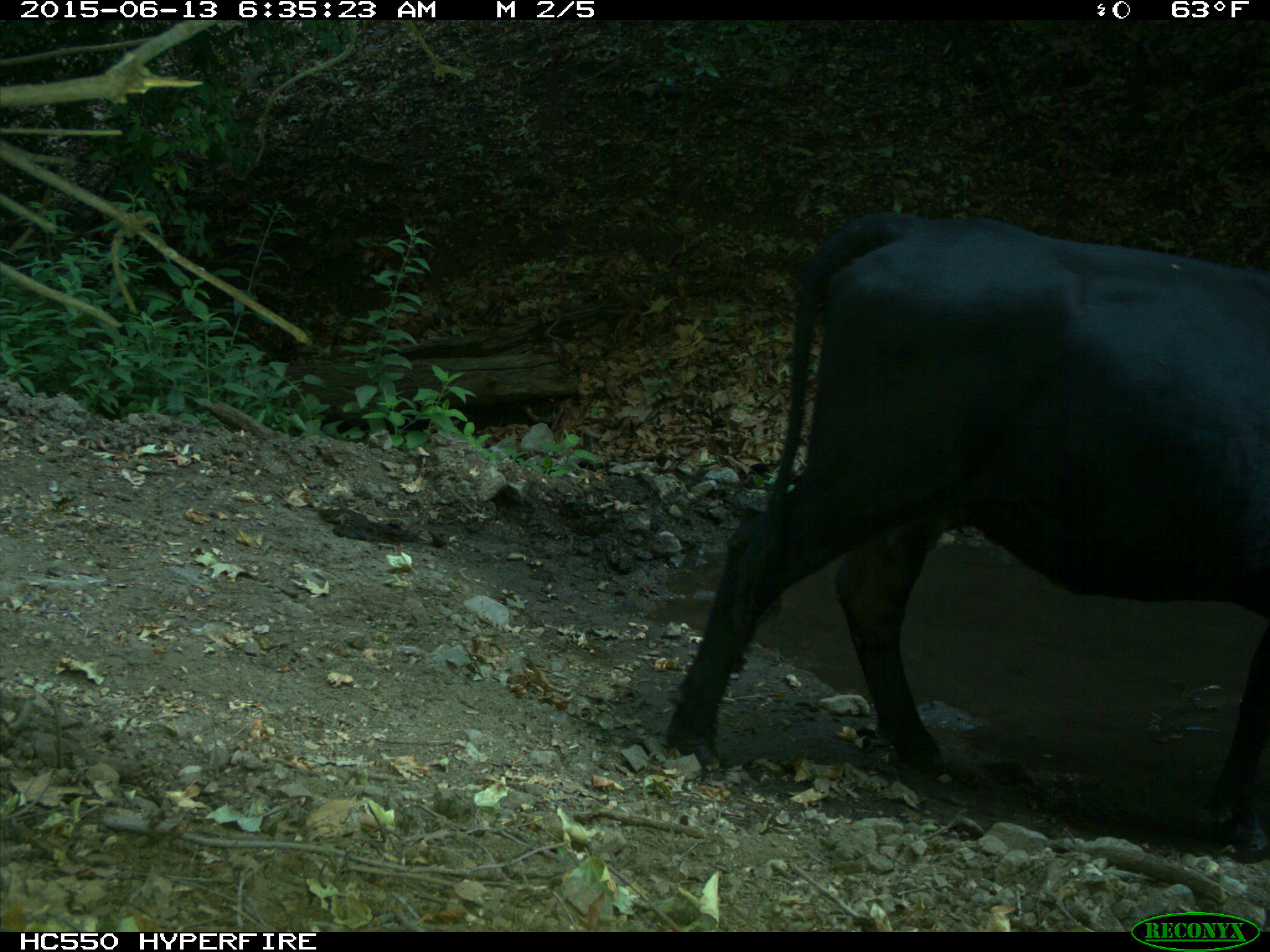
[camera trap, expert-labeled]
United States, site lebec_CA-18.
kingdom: Animalia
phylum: Chordata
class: Mammalia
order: Artiodactyla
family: Bovidae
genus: Bos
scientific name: Bos taurus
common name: domestic cow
Bos taurus (domestic cow).